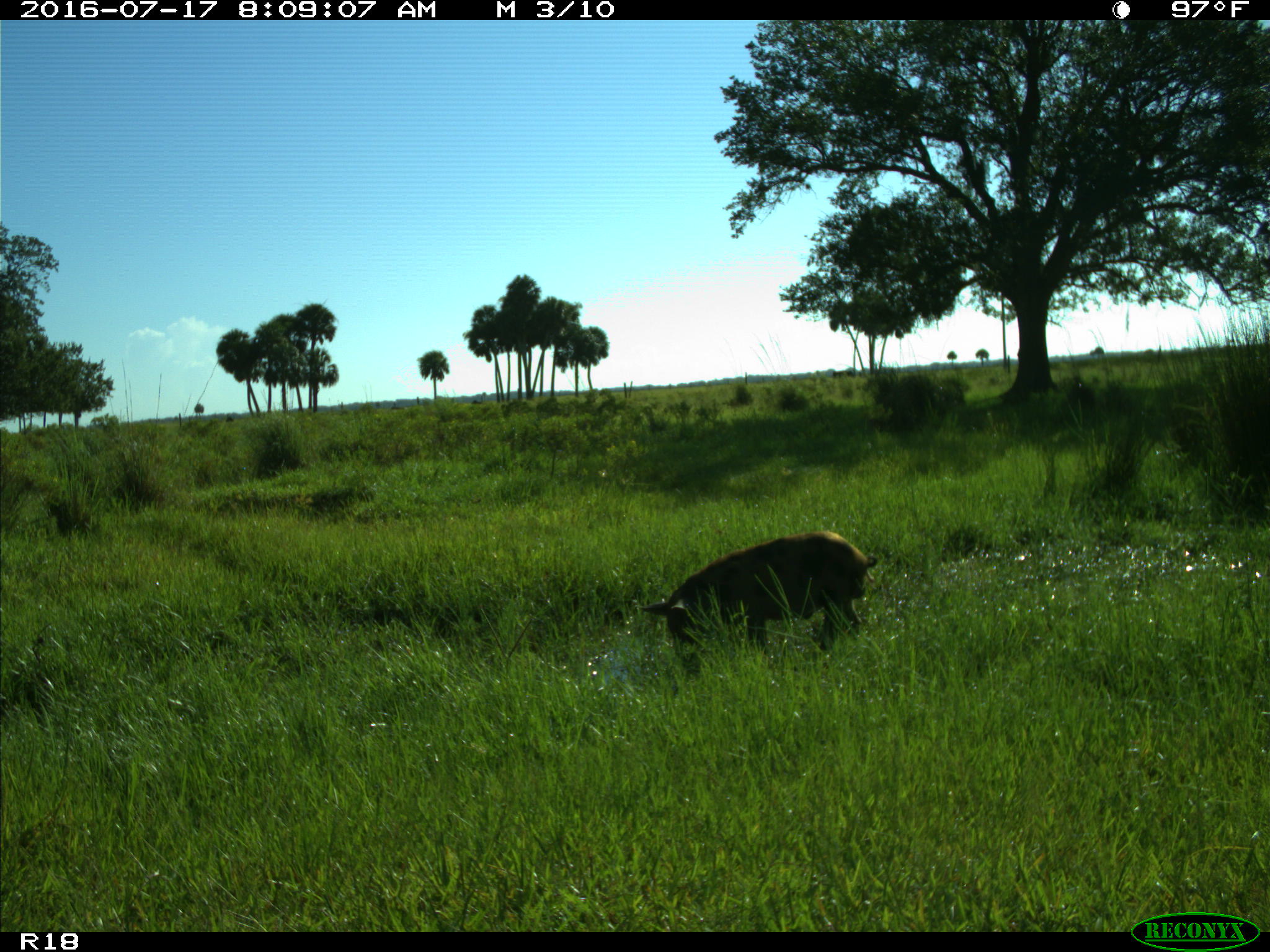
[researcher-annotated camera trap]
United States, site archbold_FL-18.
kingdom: Animalia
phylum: Chordata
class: Mammalia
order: Artiodactyla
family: Suidae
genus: Sus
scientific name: Sus scrofa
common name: wild boar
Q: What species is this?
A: Sus scrofa (wild boar).